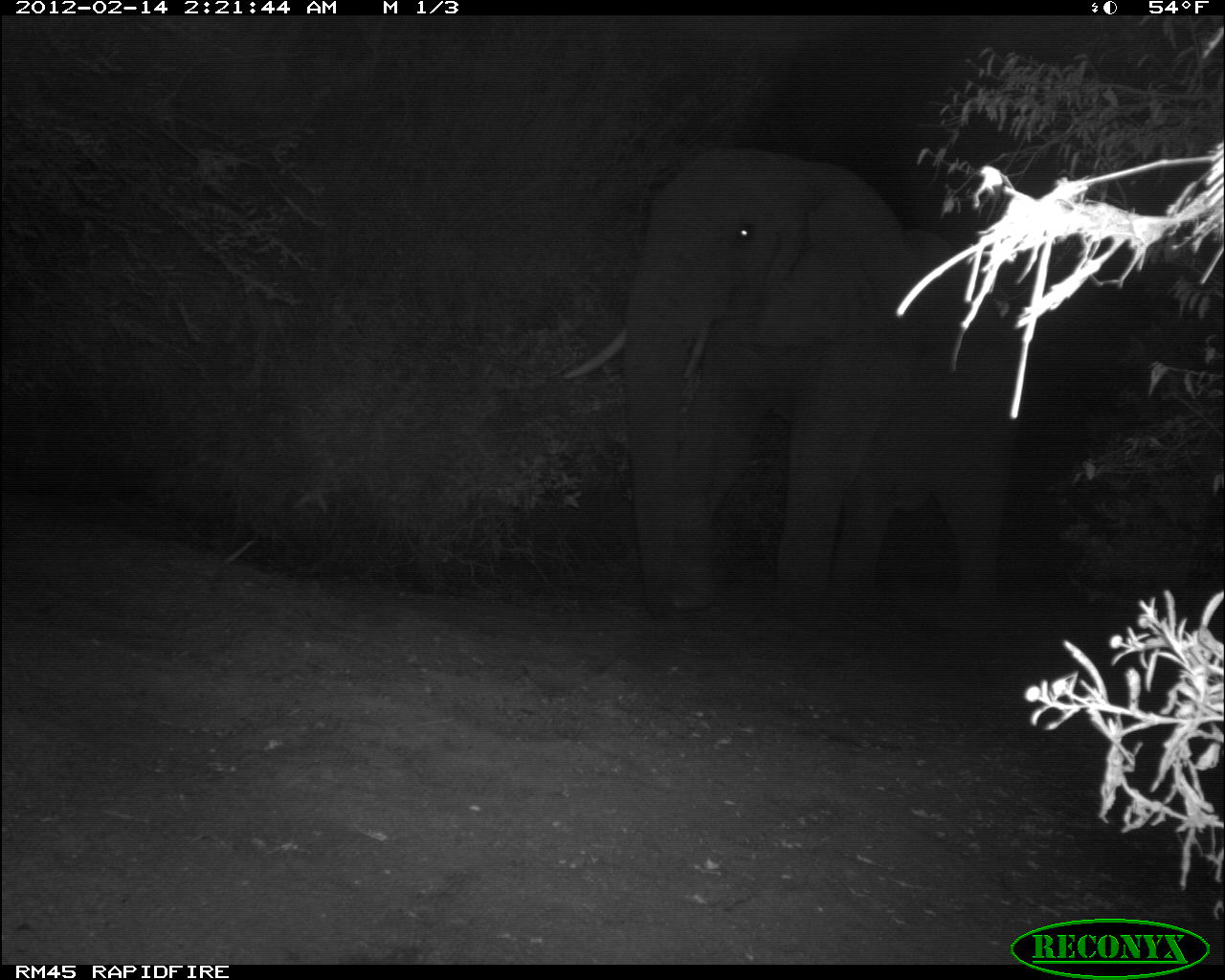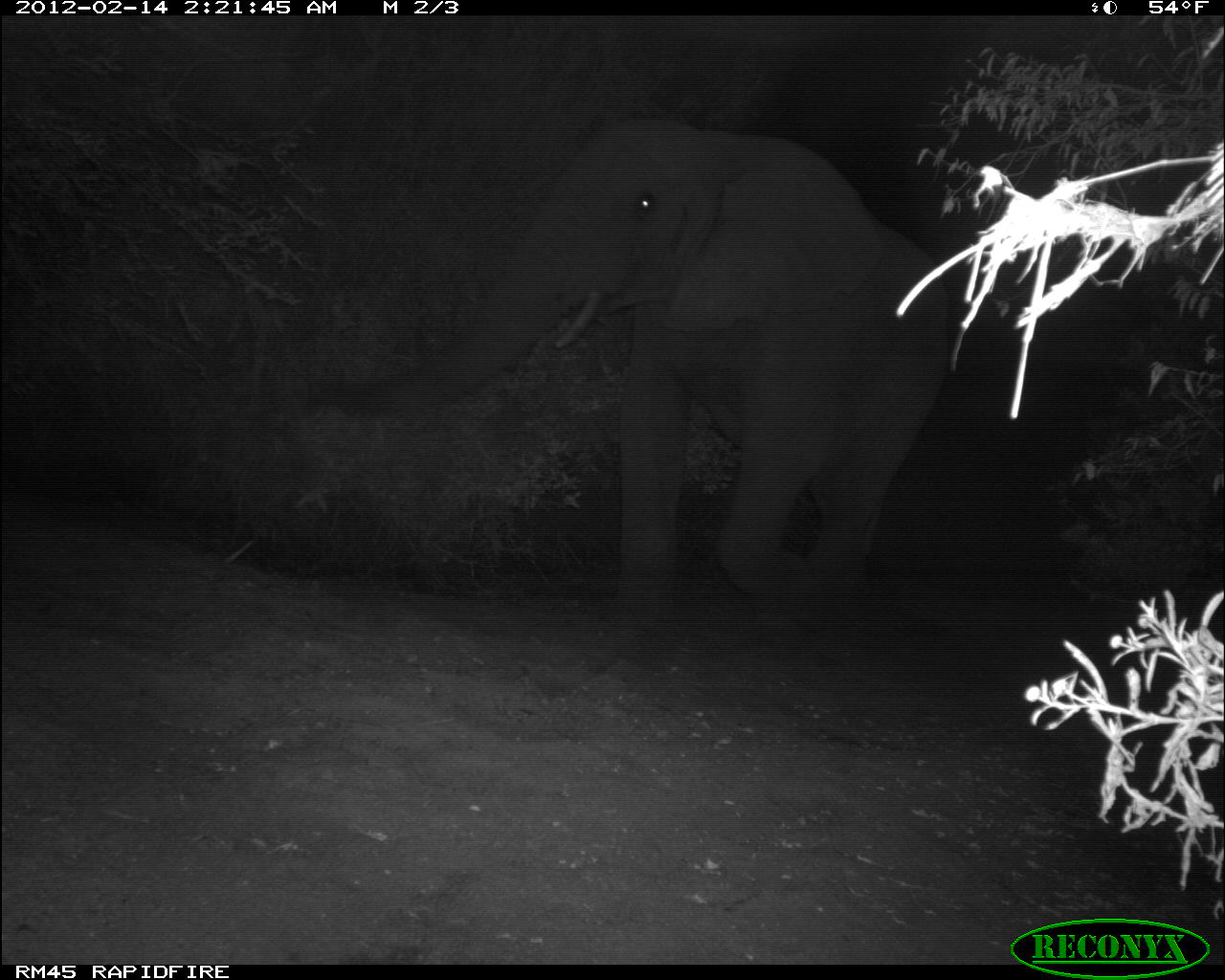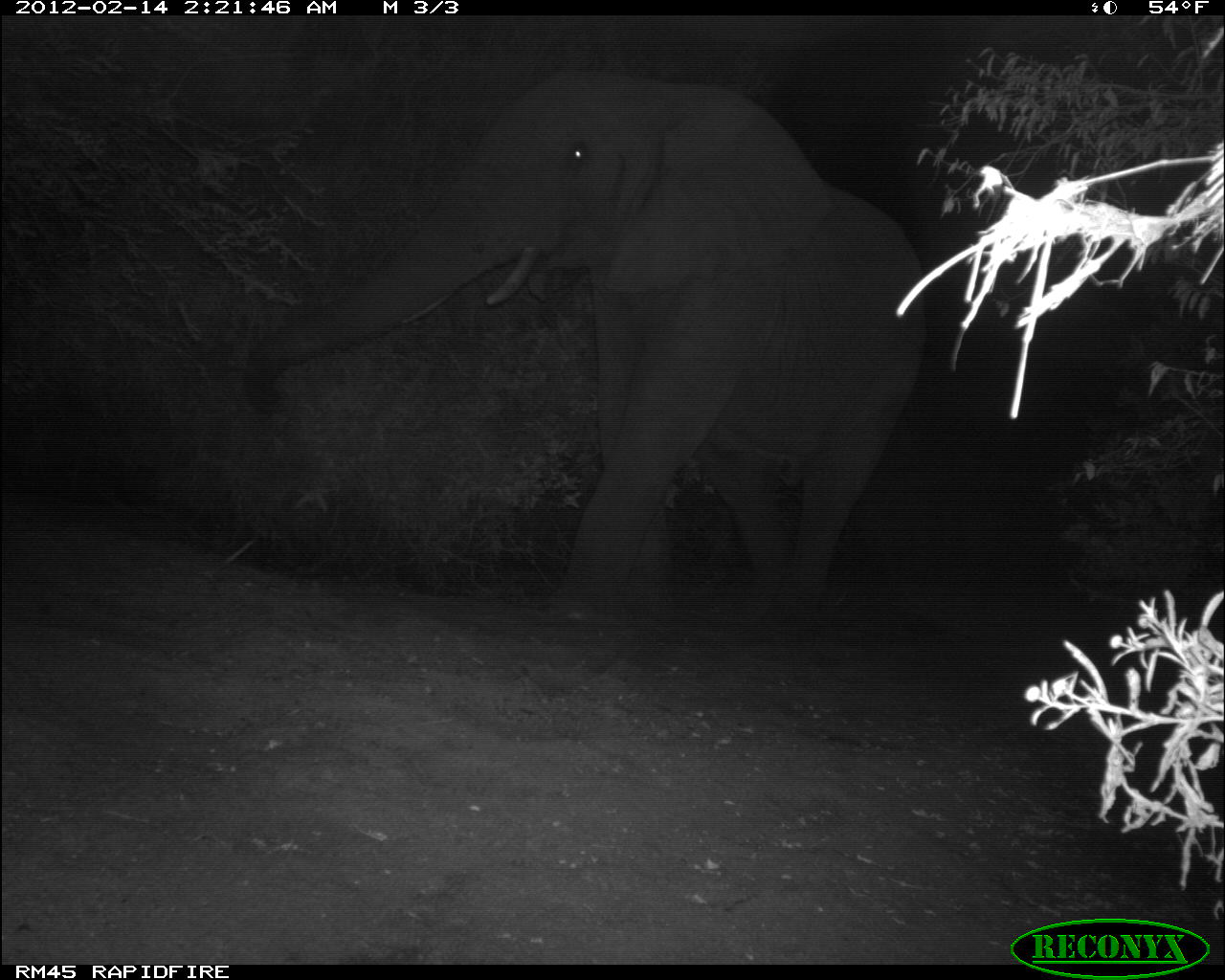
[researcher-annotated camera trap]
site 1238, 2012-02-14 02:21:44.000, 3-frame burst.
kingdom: Animalia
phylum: Chordata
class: Mammalia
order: Proboscidea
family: Elephantidae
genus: Loxodonta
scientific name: Loxodonta africana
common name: african bush elephant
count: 1